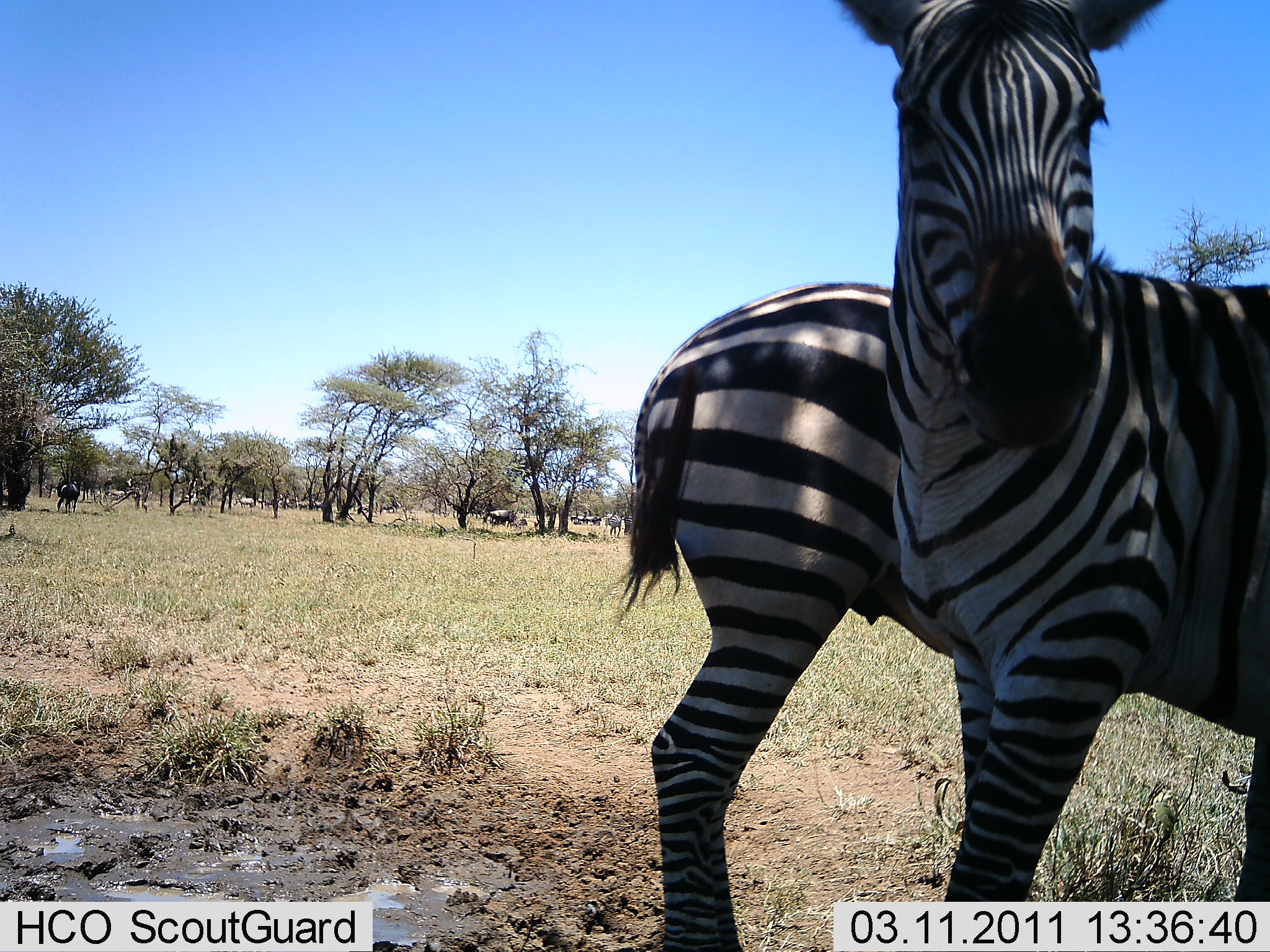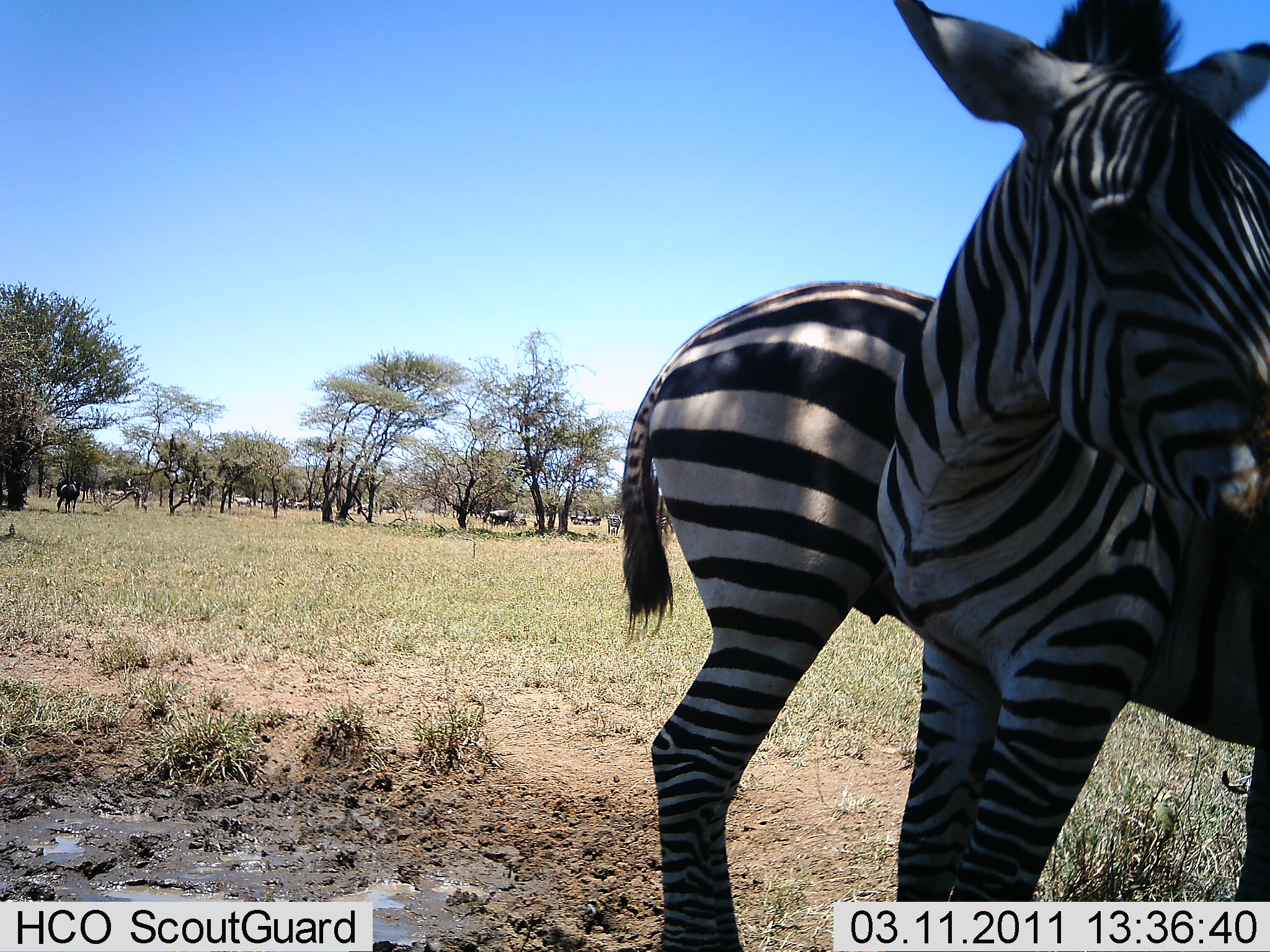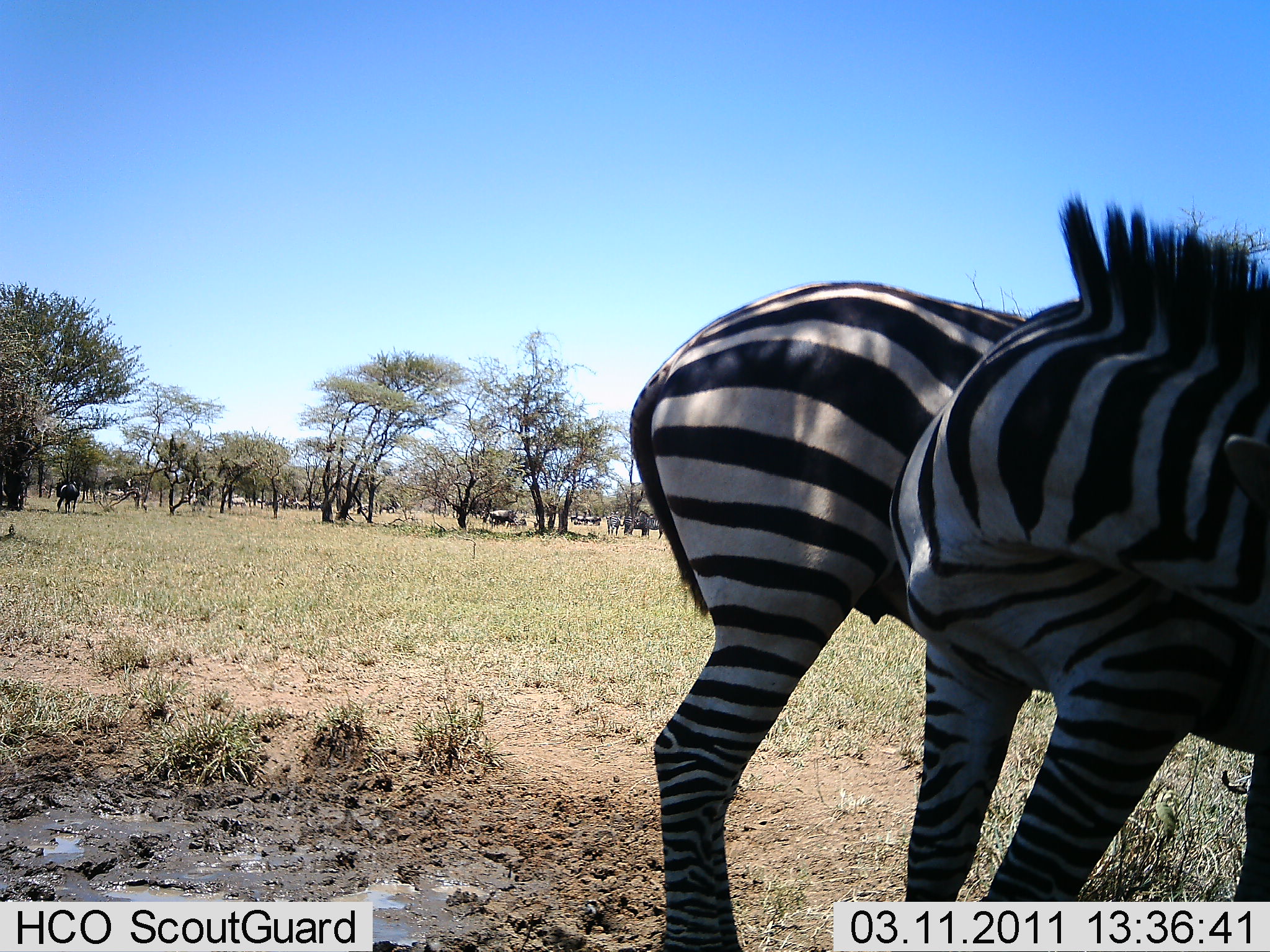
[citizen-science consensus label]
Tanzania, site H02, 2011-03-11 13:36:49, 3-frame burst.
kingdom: Animalia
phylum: Chordata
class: Mammalia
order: Perissodactyla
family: Equidae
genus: Equus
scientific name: Equus quagga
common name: plains zebra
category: zebra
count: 2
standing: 93%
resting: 7%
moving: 14%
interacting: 14%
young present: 0%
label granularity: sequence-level